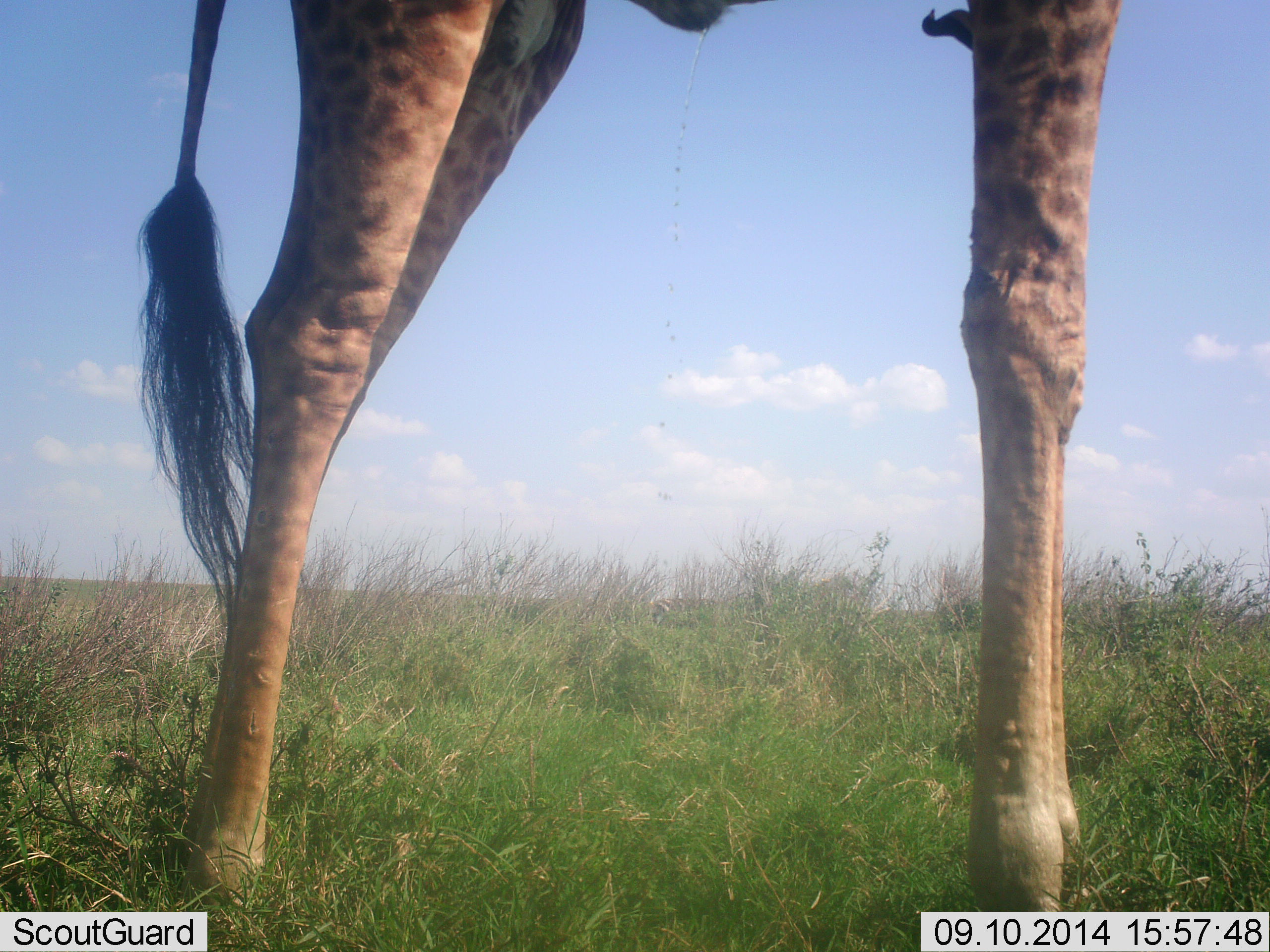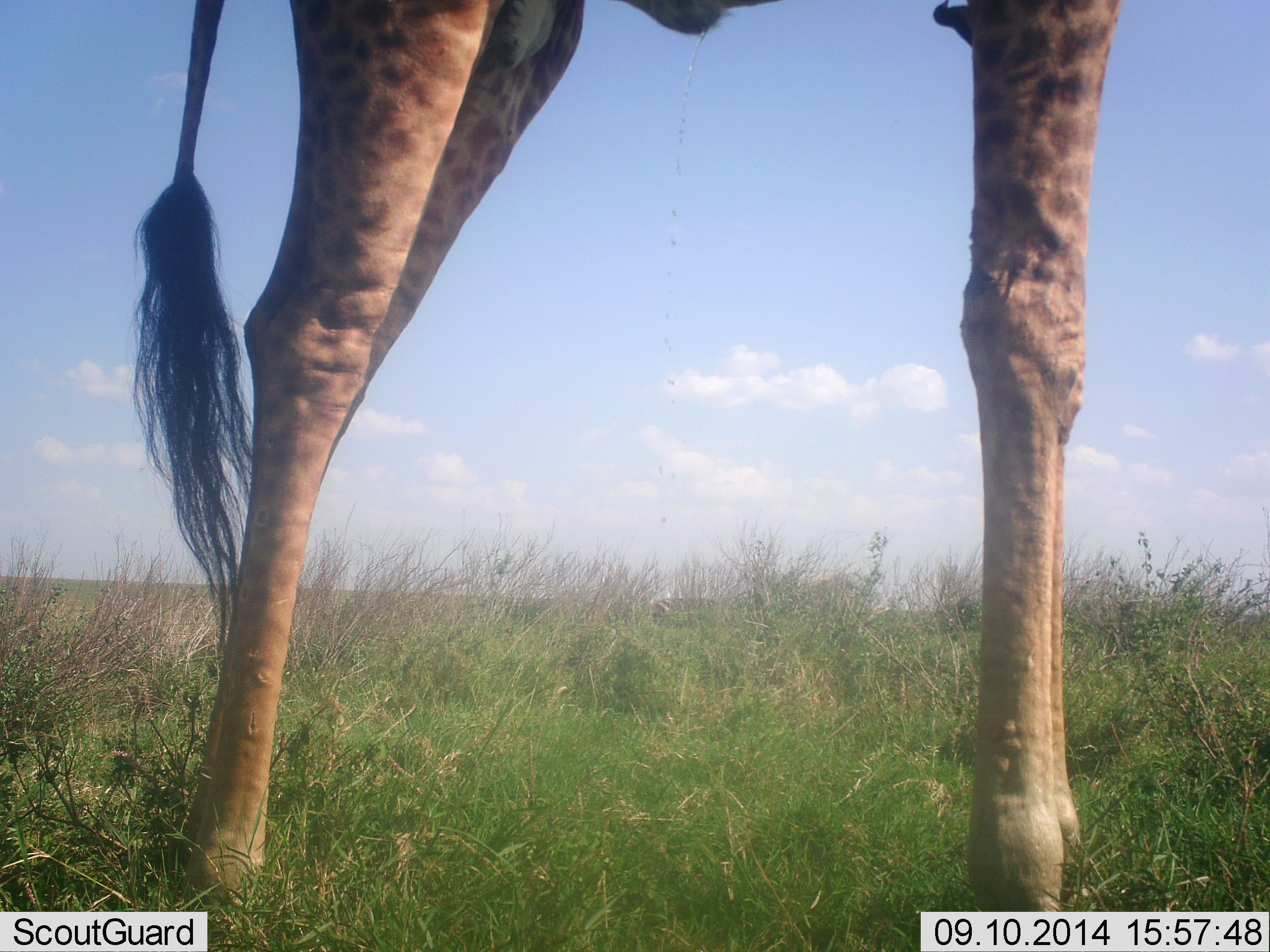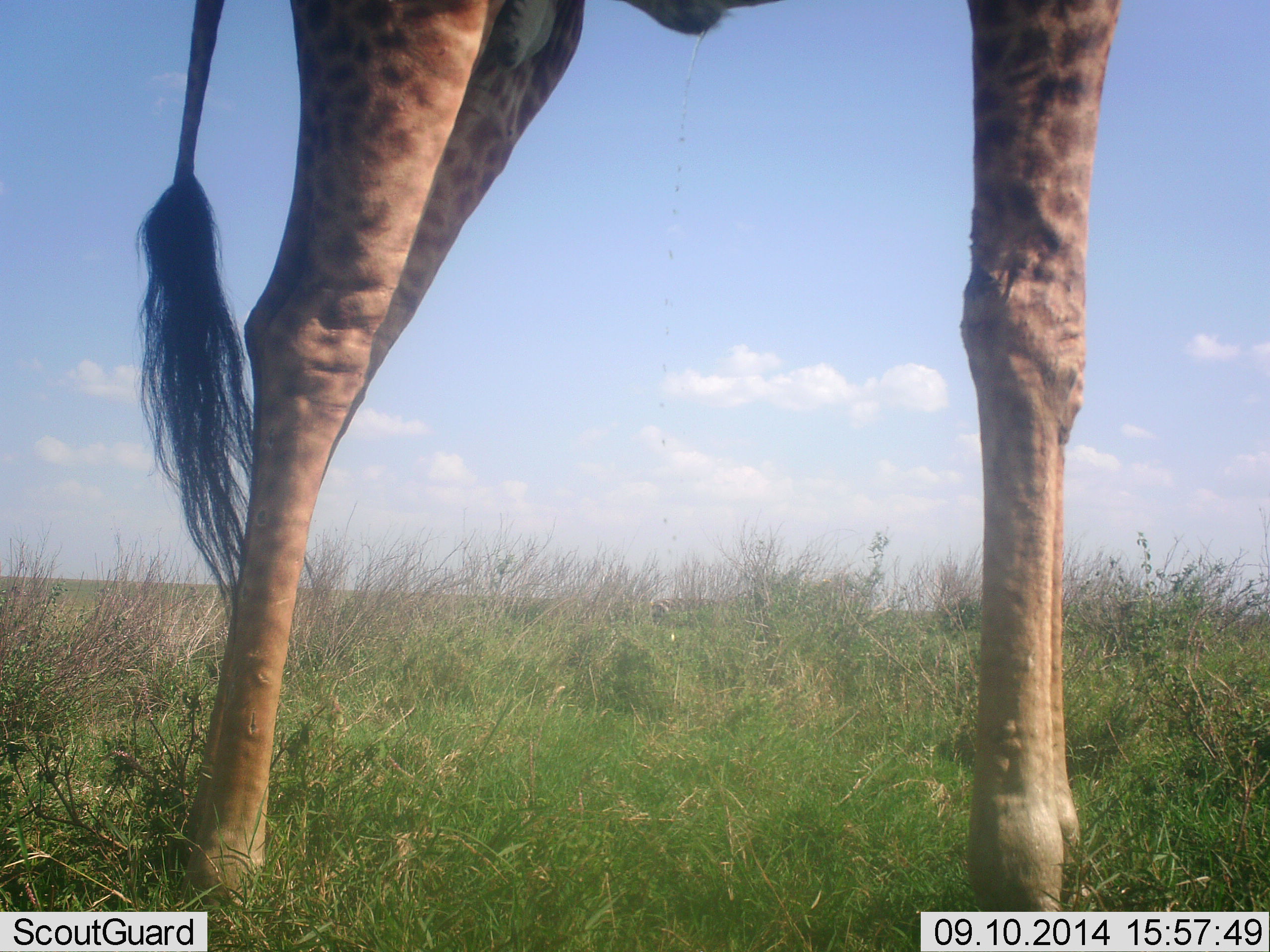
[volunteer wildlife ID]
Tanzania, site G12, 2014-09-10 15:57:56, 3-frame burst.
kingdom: Animalia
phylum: Chordata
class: Mammalia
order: Artiodactyla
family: Giraffidae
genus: Giraffa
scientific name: Giraffa camelopardalis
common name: giraffe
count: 1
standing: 94%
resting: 0%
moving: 6%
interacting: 0%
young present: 0%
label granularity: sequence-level